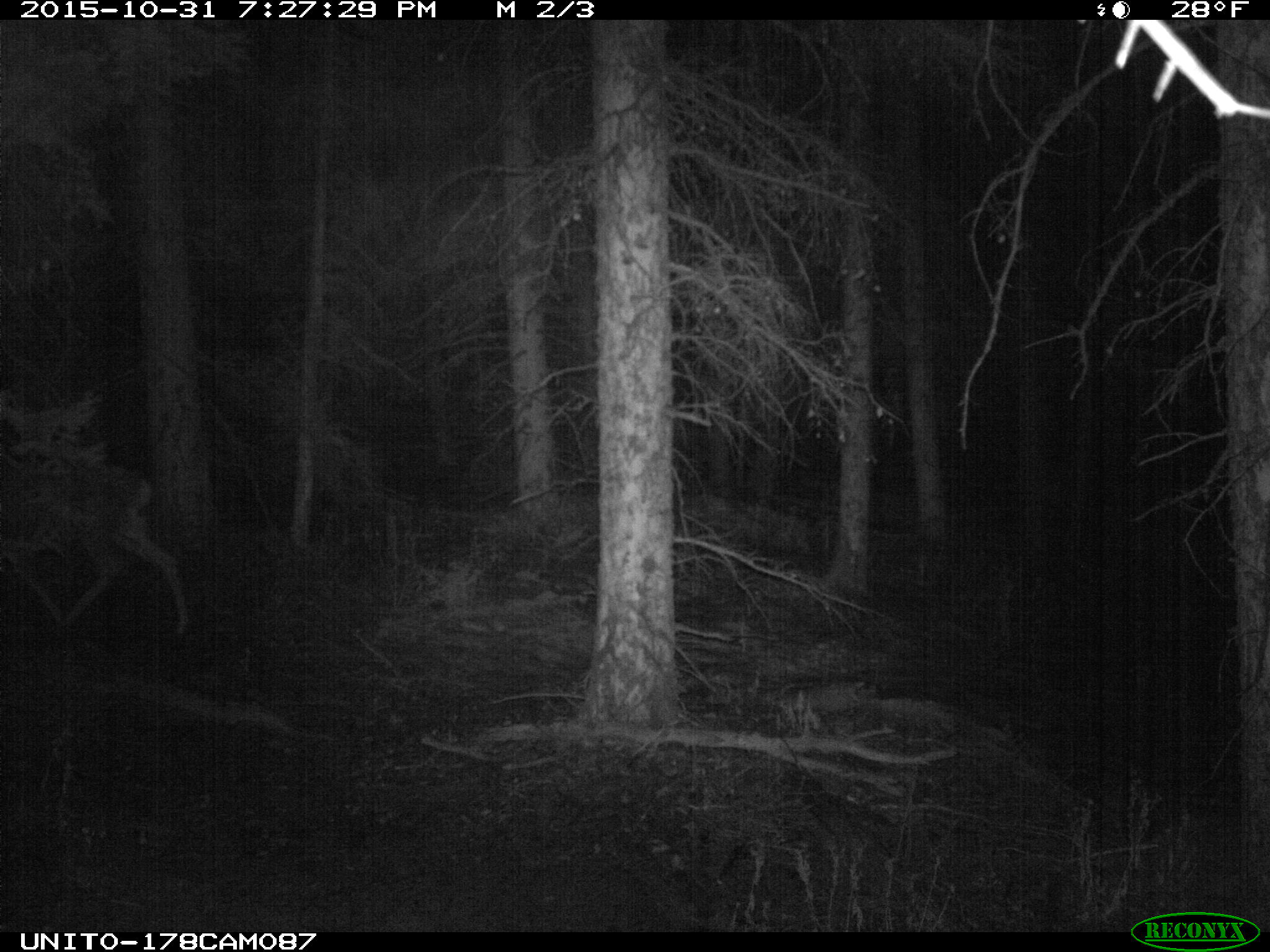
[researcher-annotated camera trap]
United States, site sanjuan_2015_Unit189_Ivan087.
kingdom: Animalia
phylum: Chordata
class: Mammalia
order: Artiodactyla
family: Cervidae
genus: Odocoileus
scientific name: Odocoileus hemionus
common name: mule deer